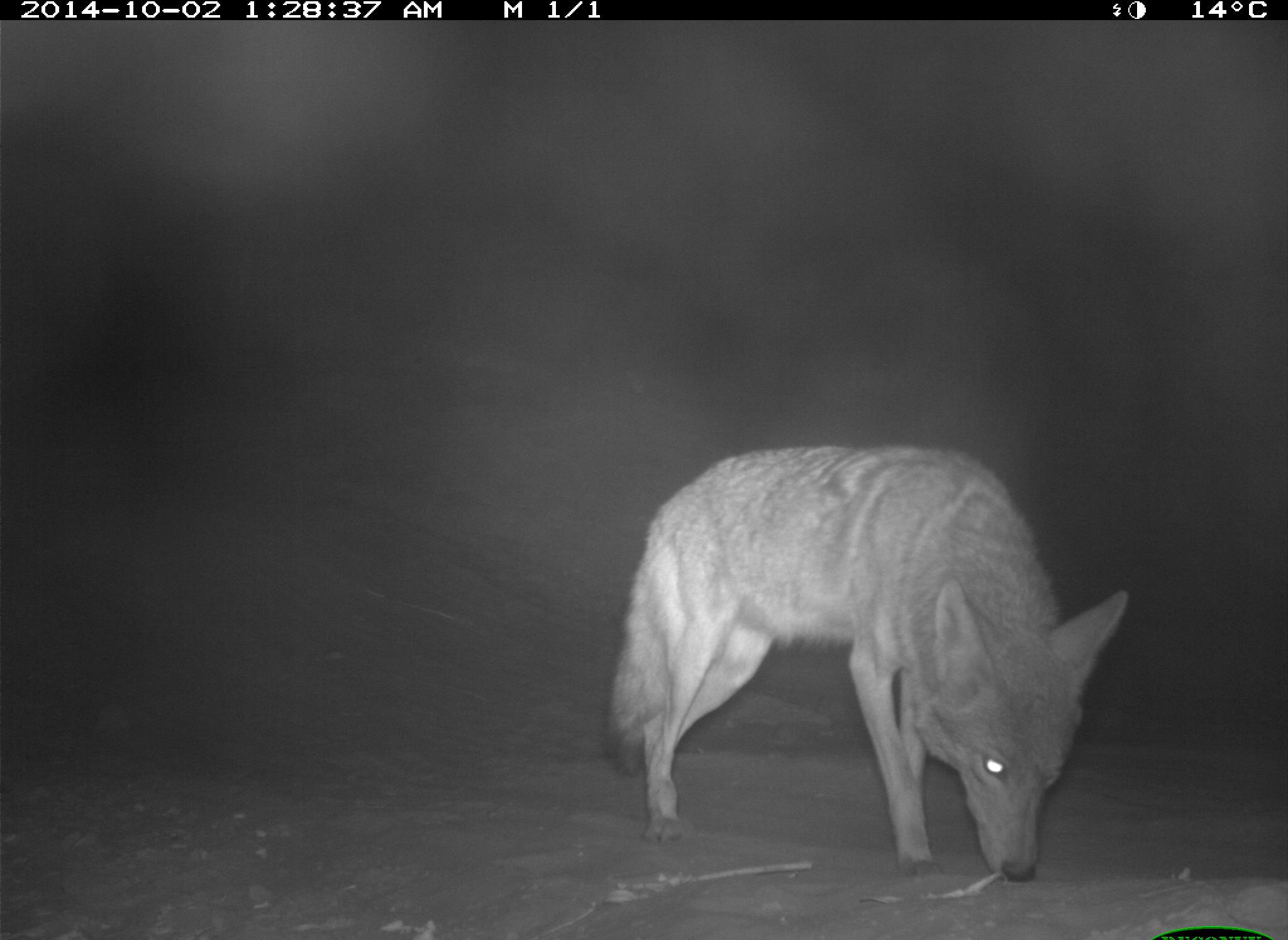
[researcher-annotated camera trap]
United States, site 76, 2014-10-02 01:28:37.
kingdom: Animalia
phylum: Chordata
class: Mammalia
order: Carnivora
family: Canidae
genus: Canis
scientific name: Canis latrans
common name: coyote